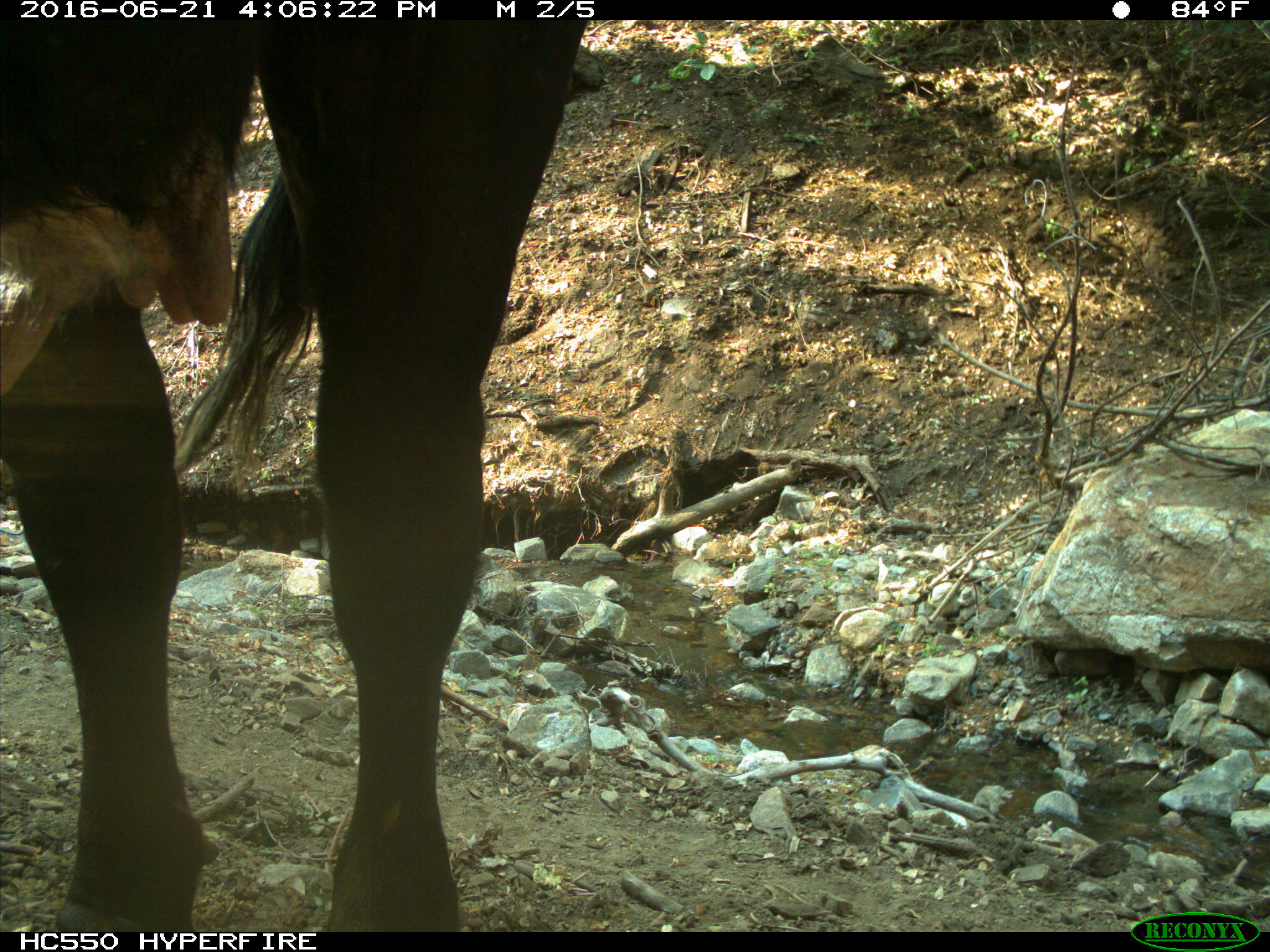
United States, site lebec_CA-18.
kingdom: Animalia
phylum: Chordata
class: Mammalia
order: Artiodactyla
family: Bovidae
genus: Bos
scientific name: Bos taurus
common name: domestic cow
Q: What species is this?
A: Bos taurus (domestic cow).